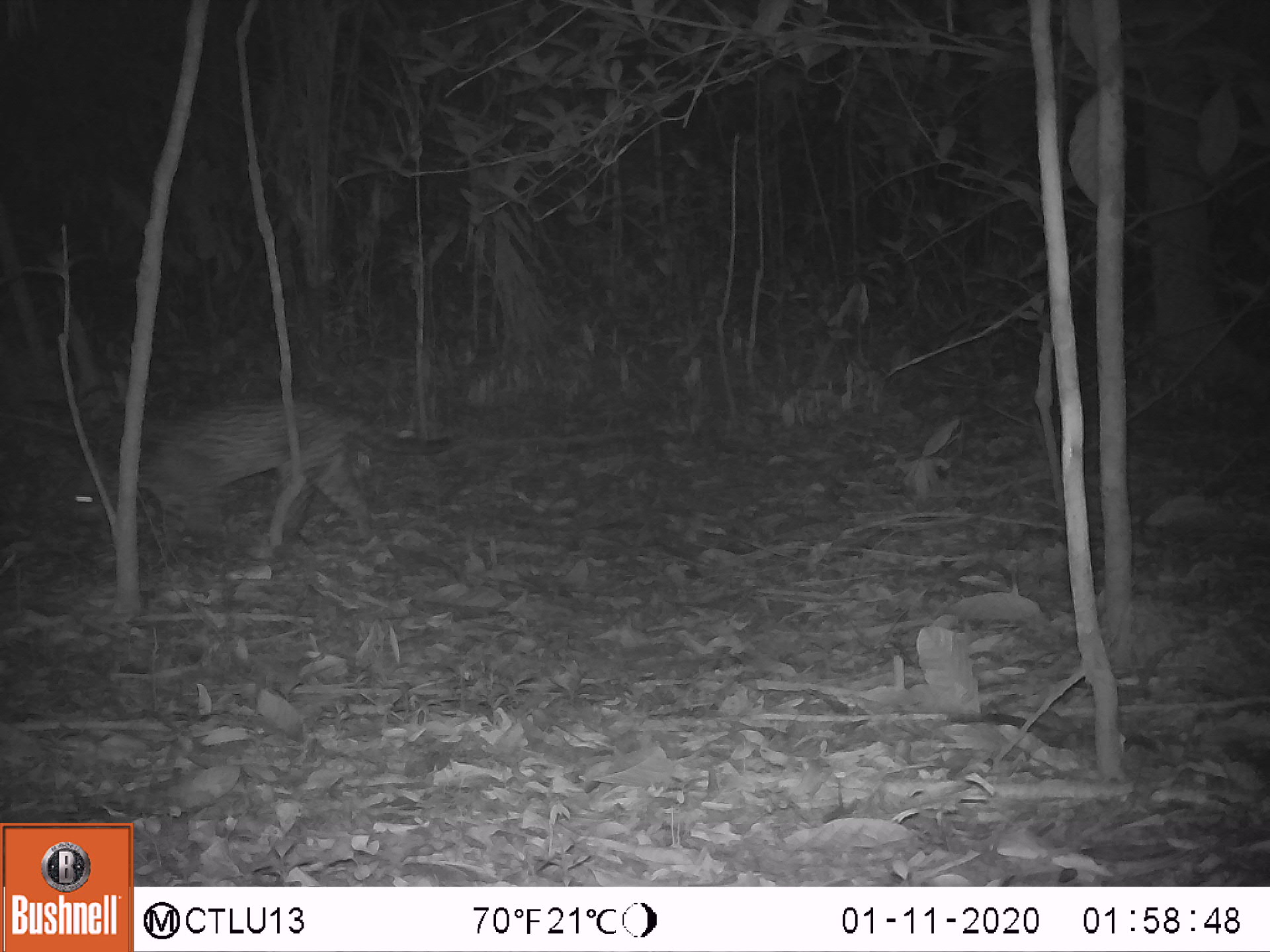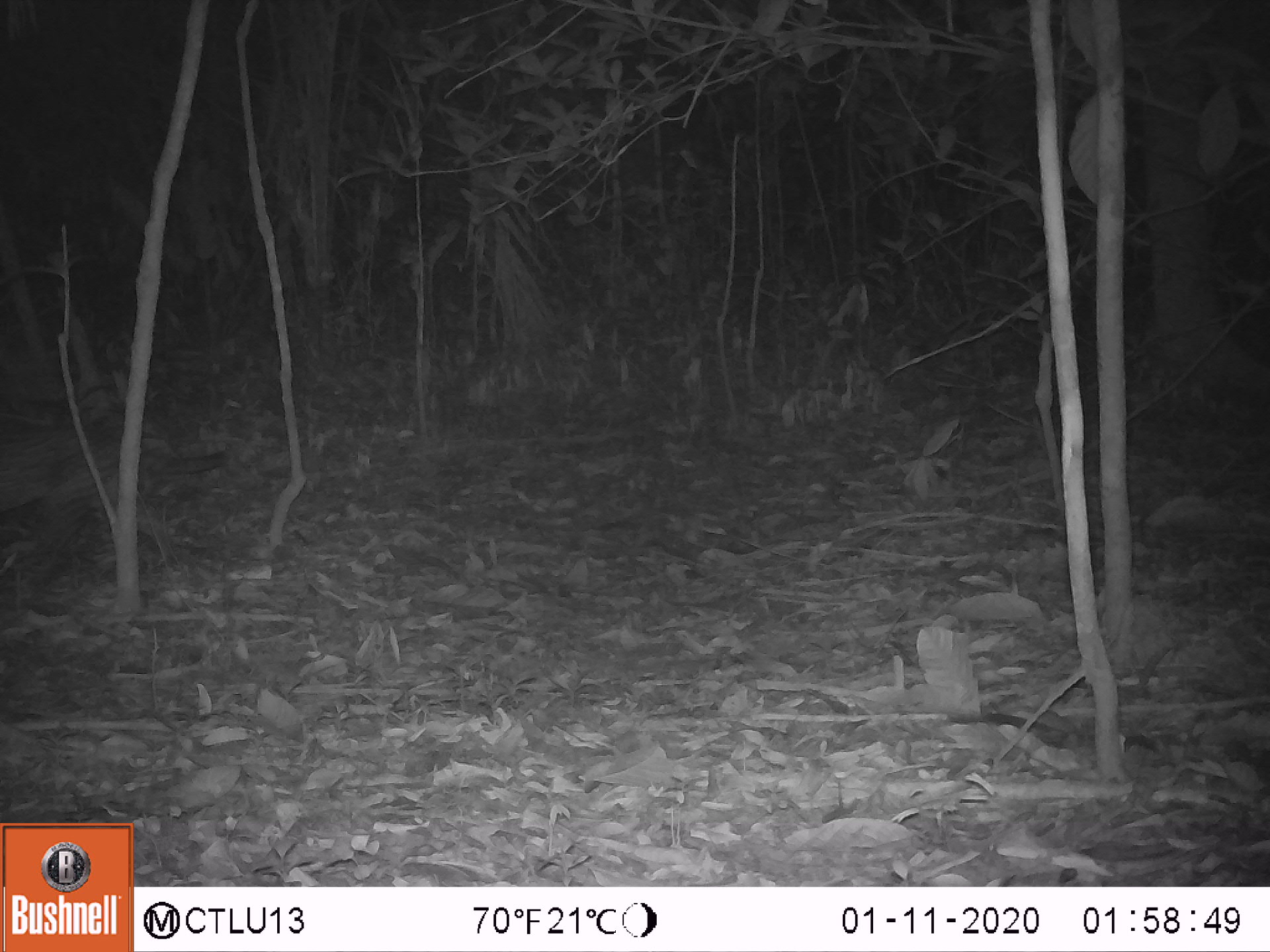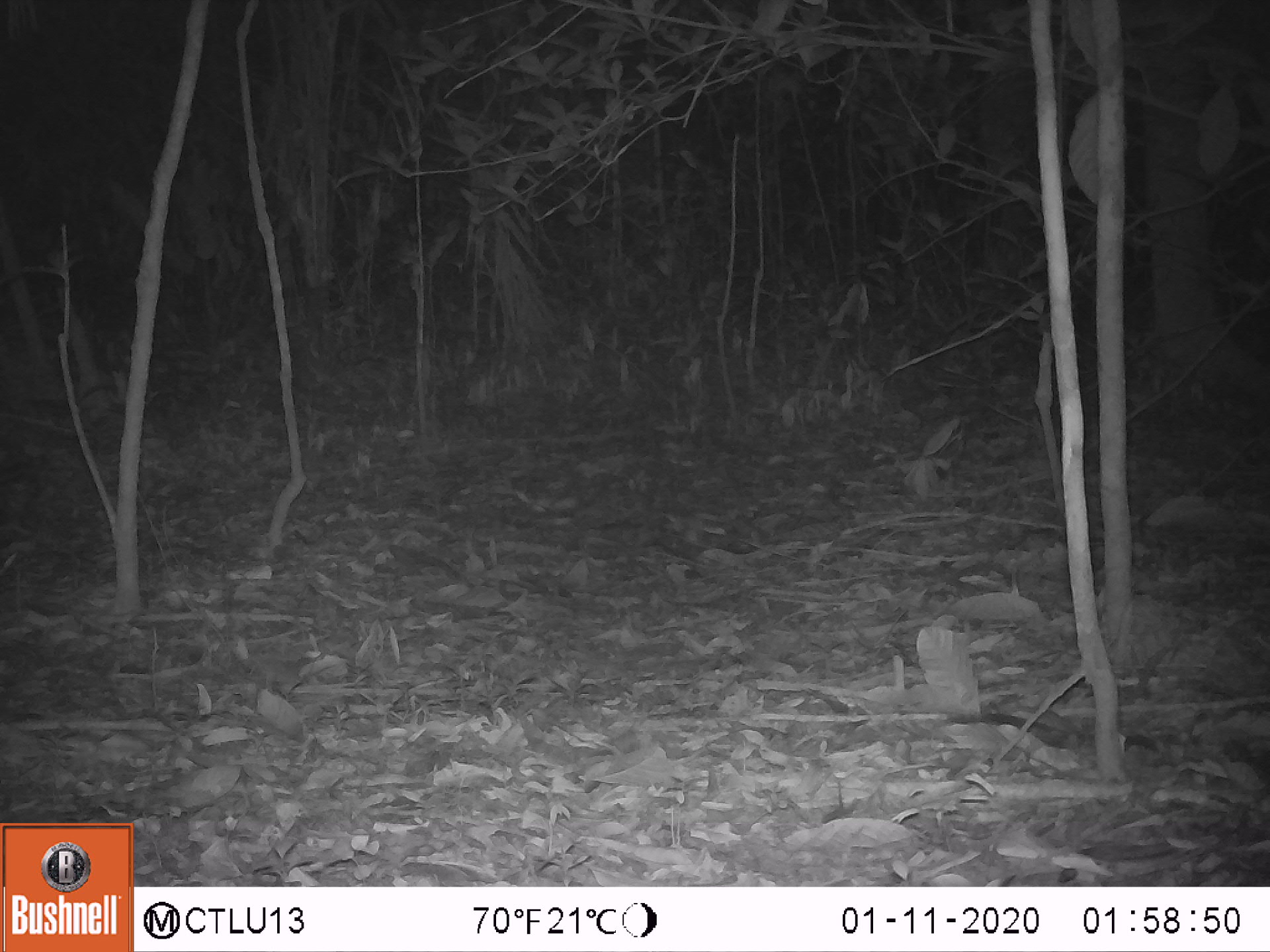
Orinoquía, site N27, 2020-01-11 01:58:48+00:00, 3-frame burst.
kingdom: Animalia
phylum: Chordata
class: Mammalia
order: Carnivora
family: Felidae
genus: Leopardus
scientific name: Leopardus pardalis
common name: ocelot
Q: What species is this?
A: Ocelot (Leopardus pardalis).